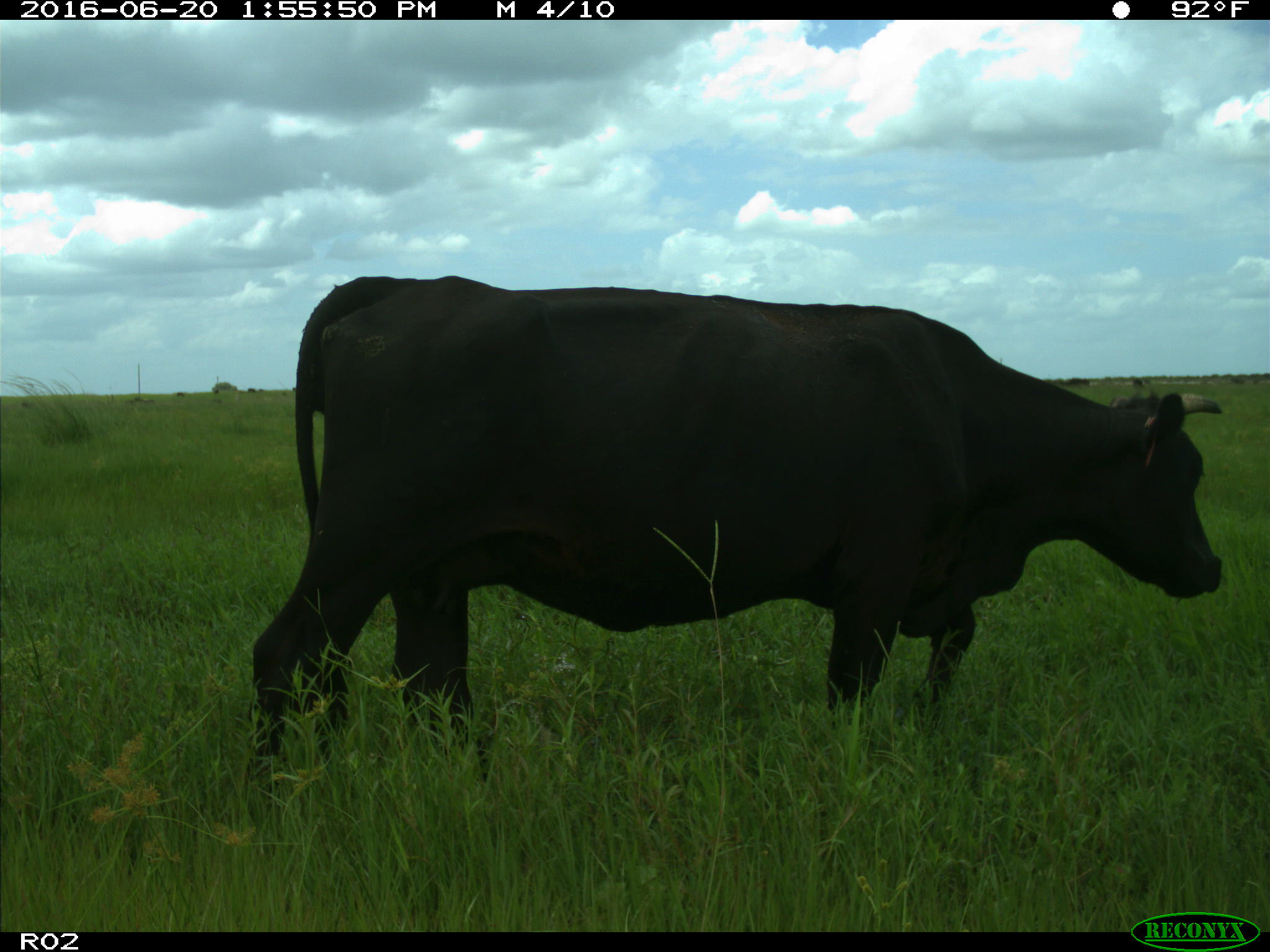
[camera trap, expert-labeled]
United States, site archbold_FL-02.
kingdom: Animalia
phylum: Chordata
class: Mammalia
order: Artiodactyla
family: Bovidae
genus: Bos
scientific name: Bos taurus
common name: domestic cow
Bos taurus (domestic cow).